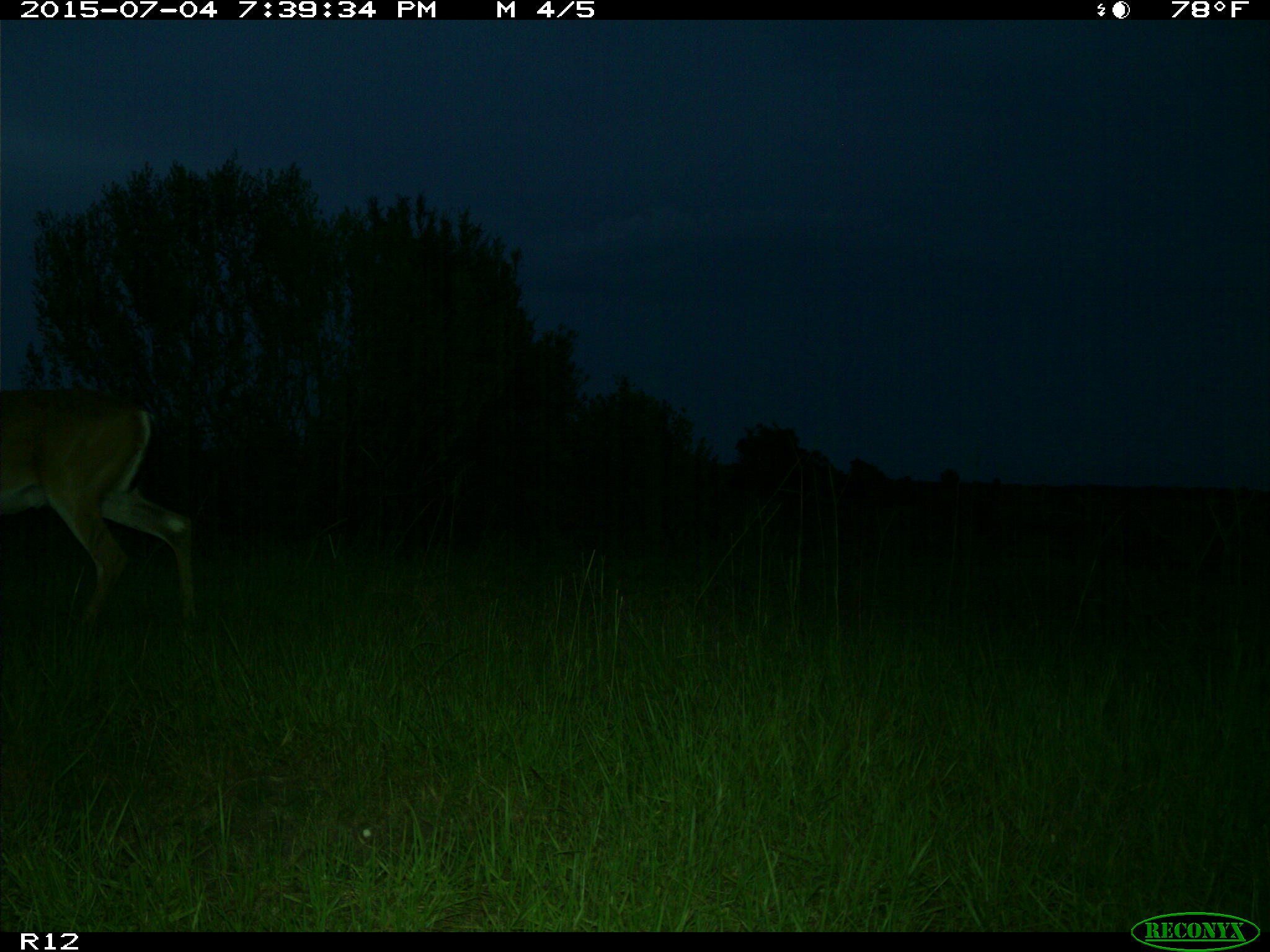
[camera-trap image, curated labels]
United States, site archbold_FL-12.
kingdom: Animalia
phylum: Chordata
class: Mammalia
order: Artiodactyla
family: Cervidae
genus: Odocoileus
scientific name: Odocoileus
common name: deer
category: unidentified deer